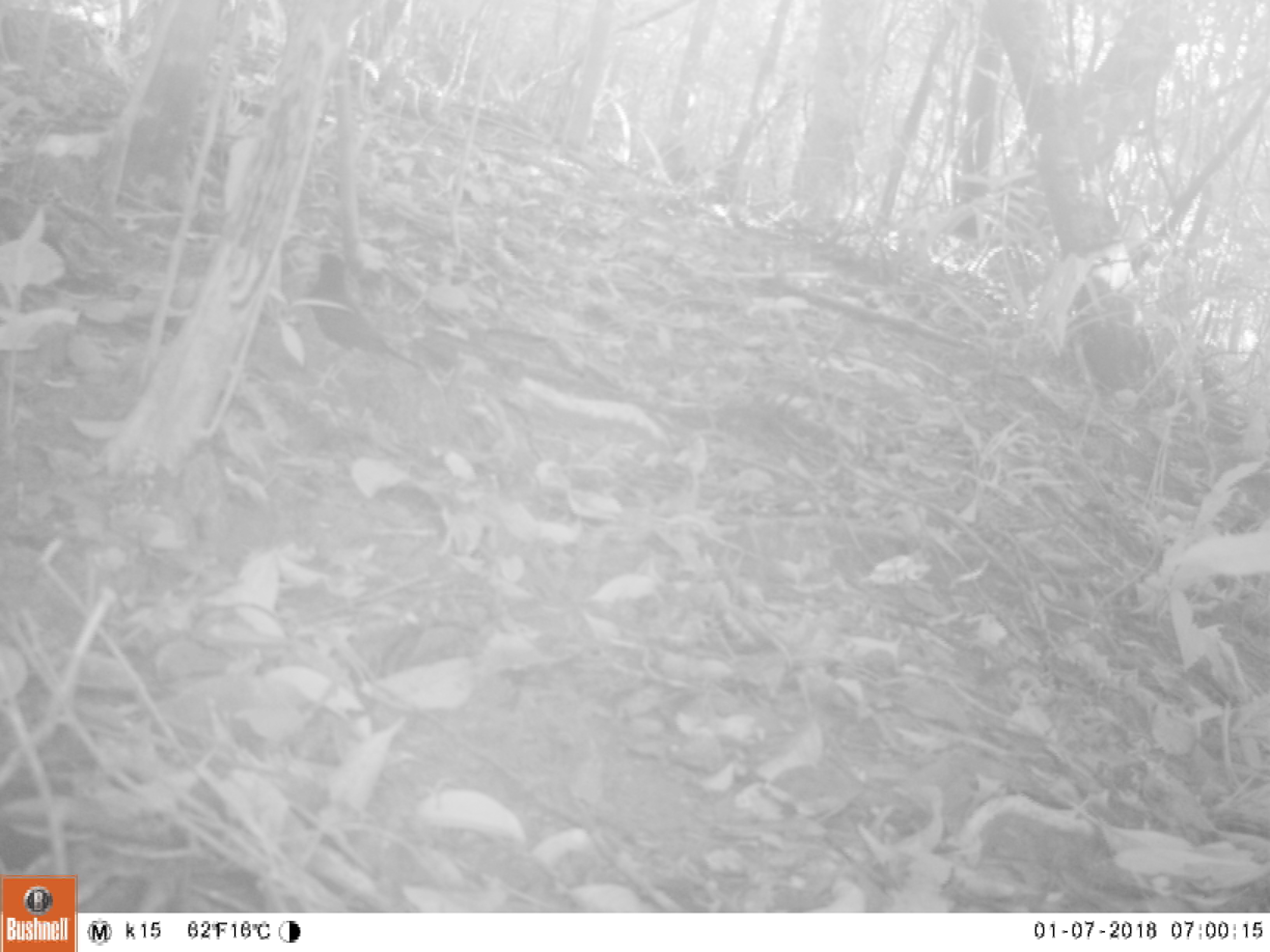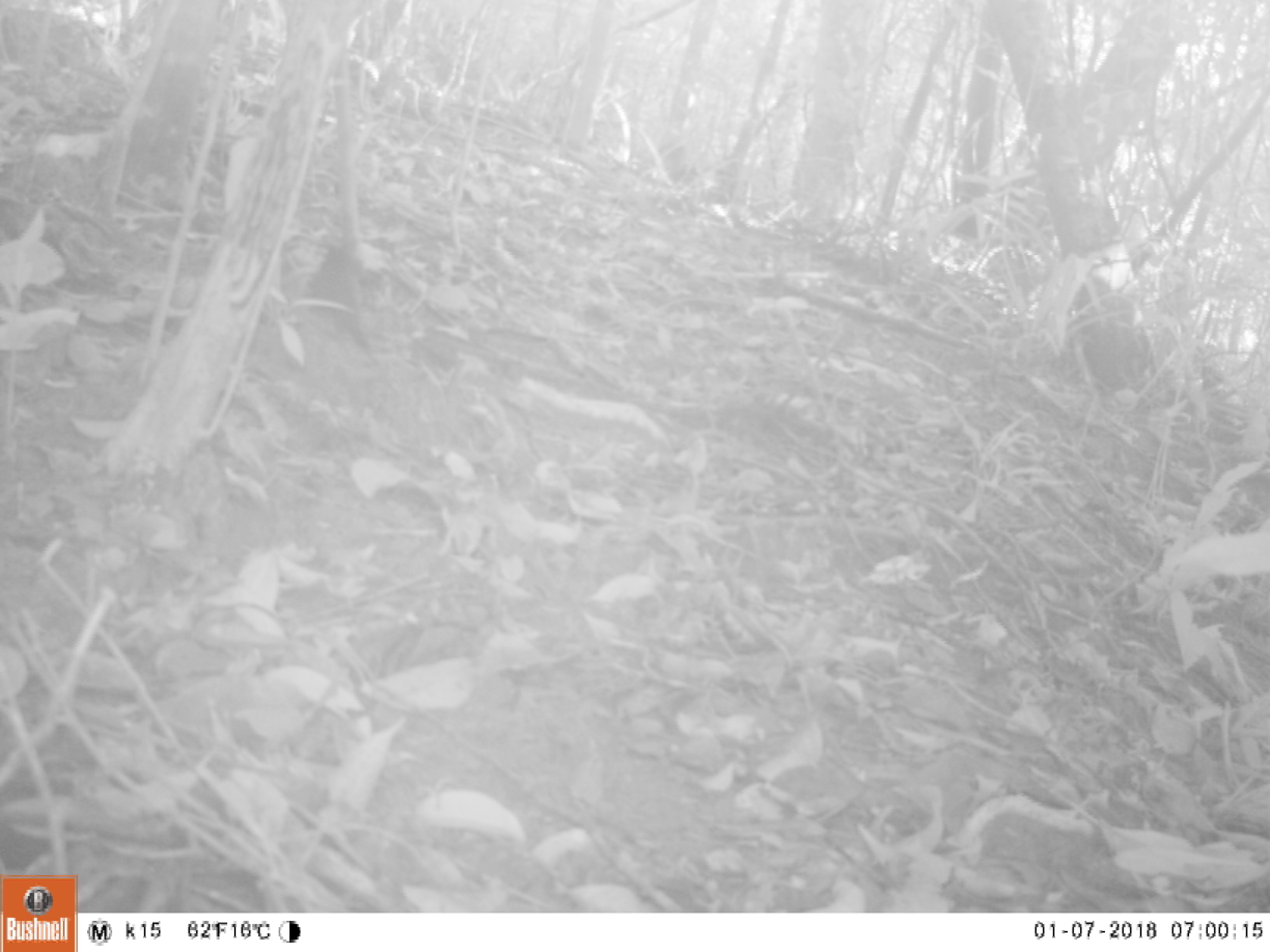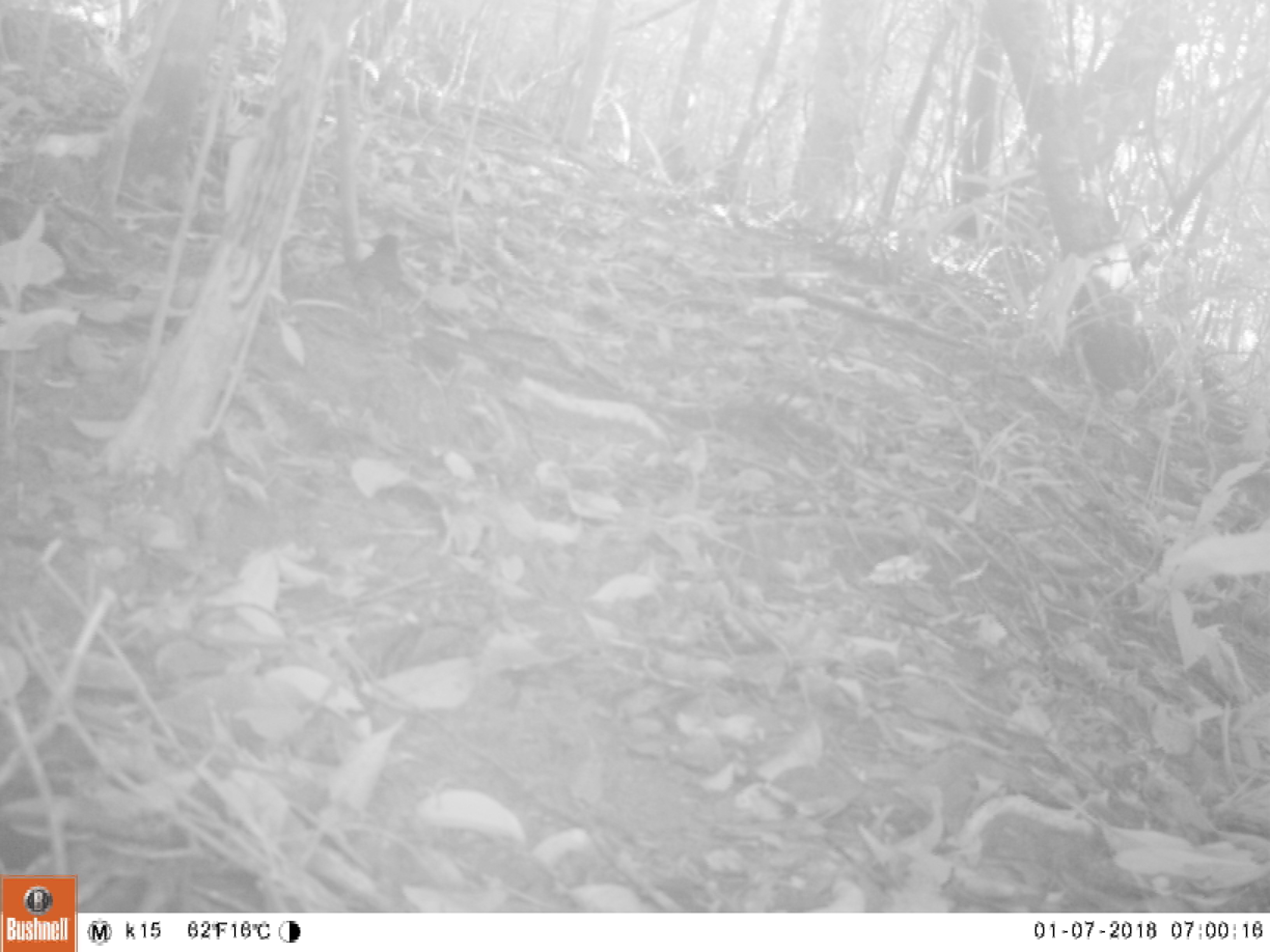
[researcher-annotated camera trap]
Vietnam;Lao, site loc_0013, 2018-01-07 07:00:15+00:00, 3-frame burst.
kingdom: Animalia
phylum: Chordata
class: Aves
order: Passeriformes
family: Turdidae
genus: Turdus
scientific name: Turdus cardis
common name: japanese thrush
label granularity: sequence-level